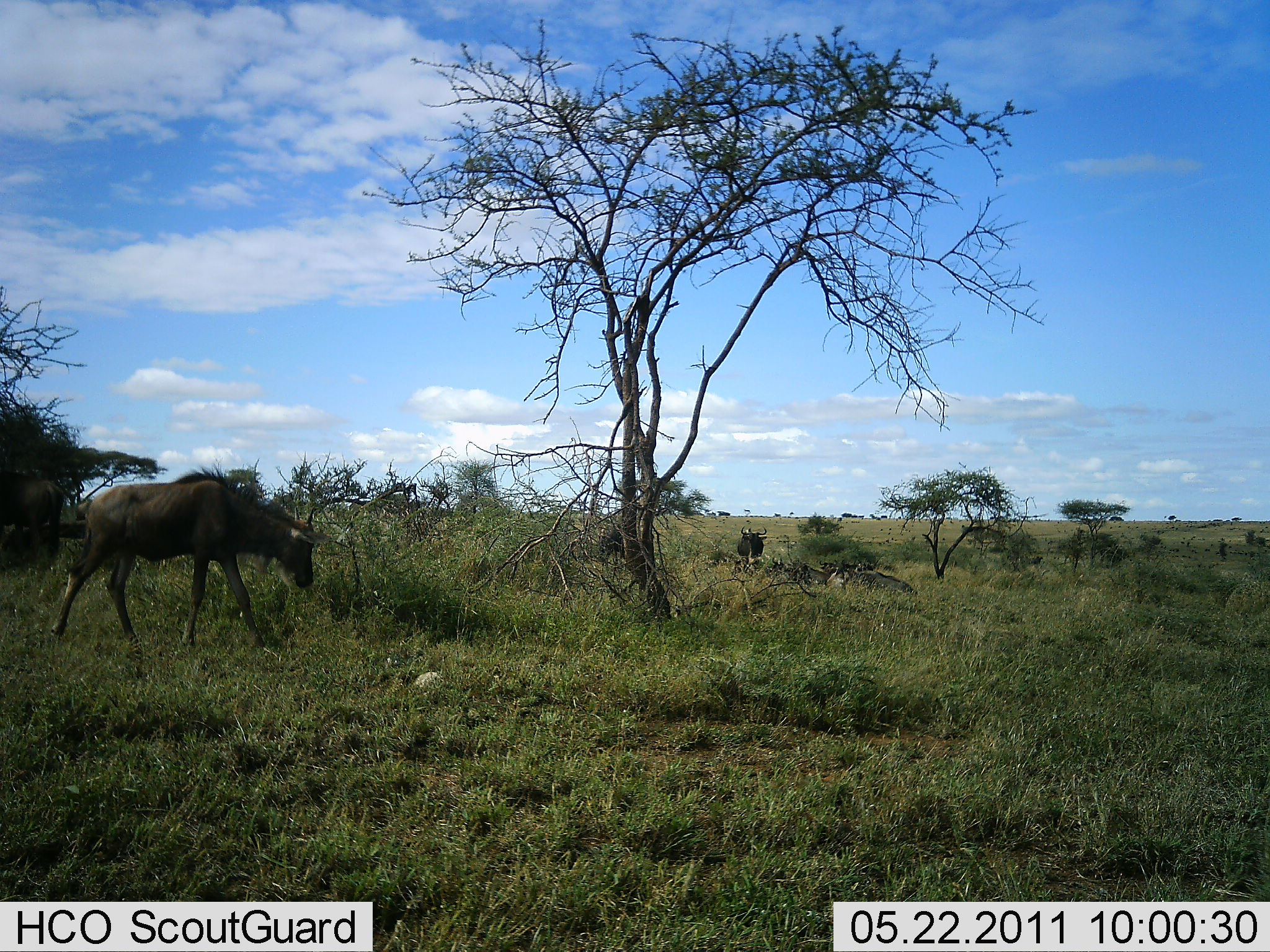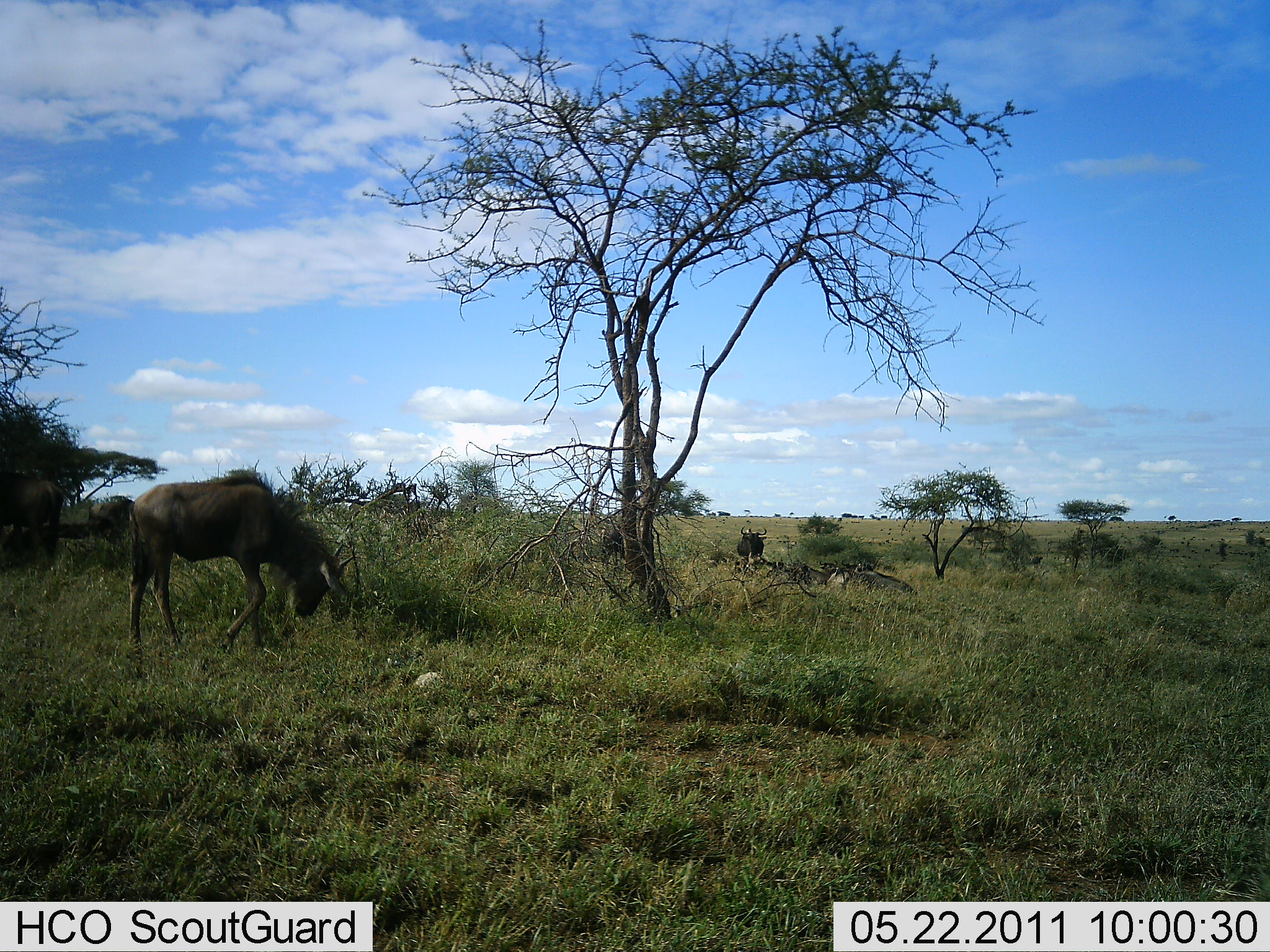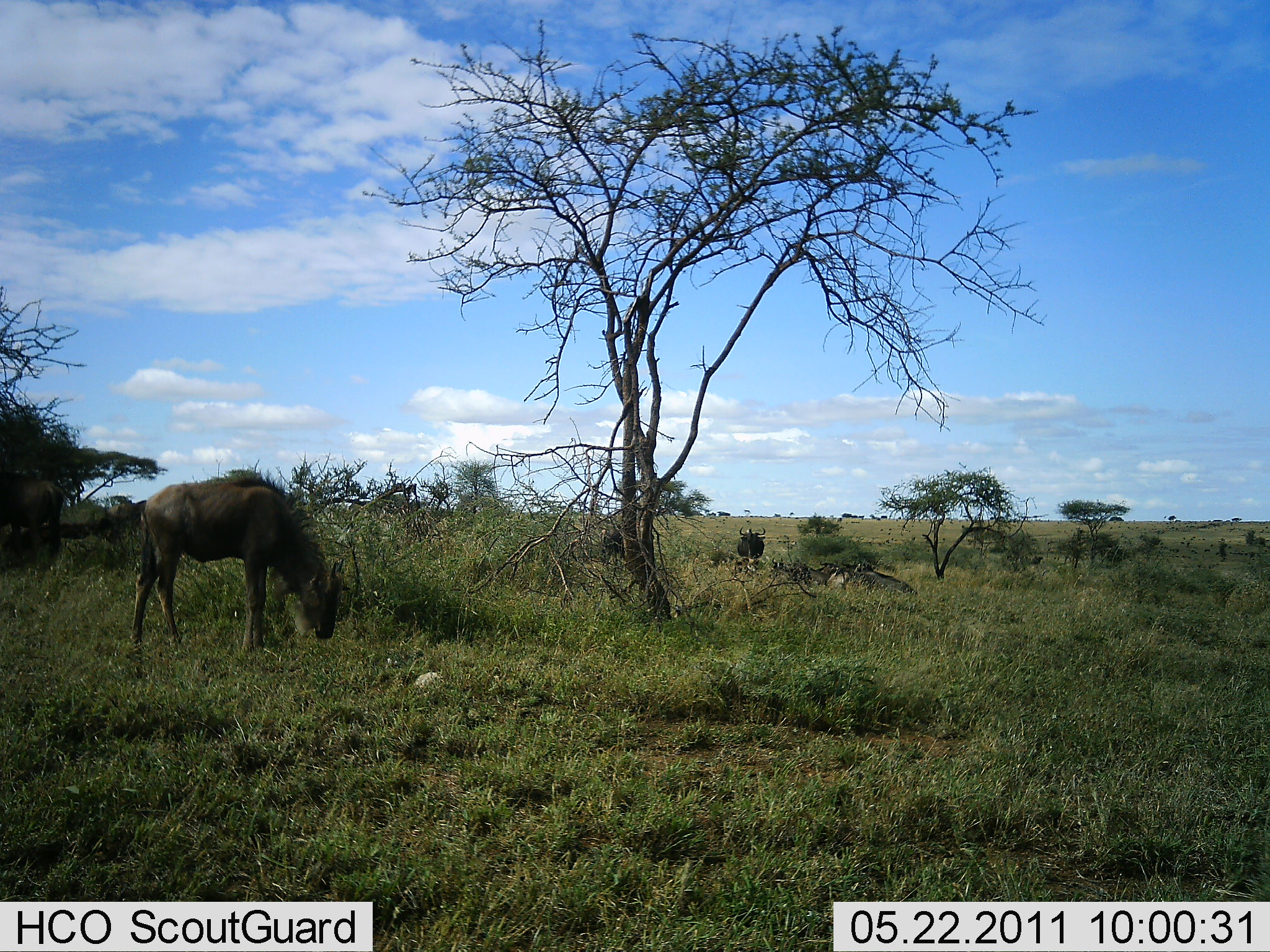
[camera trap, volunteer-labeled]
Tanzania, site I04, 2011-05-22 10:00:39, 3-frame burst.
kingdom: Animalia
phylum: Chordata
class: Mammalia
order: Artiodactyla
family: Bovidae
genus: Connochaetes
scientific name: Connochaetes taurinus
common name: blue wildebeest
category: wildebeest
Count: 4.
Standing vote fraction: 50%.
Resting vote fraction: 40%.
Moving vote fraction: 50%.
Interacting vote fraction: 0%.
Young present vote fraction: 20%.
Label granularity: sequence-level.